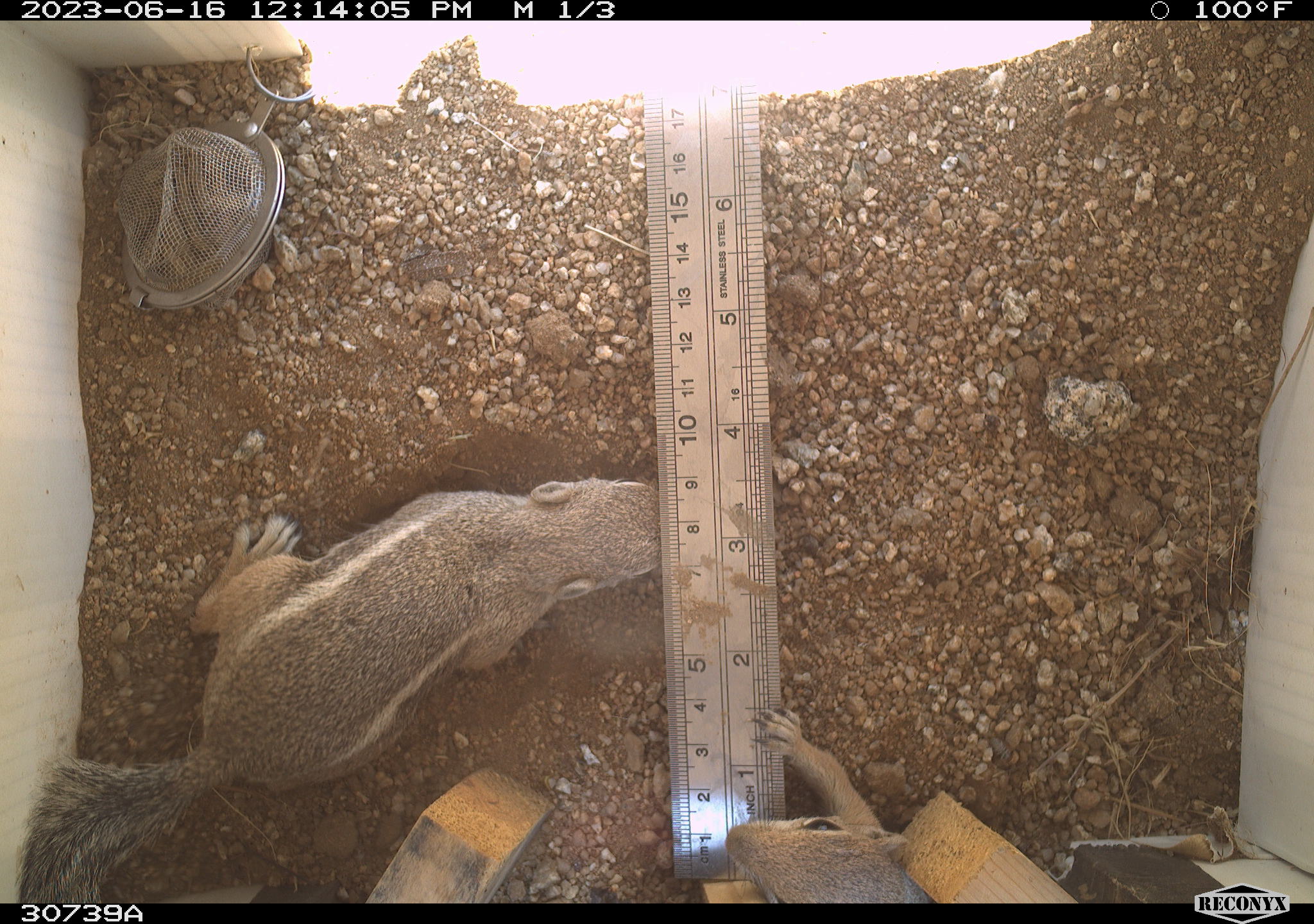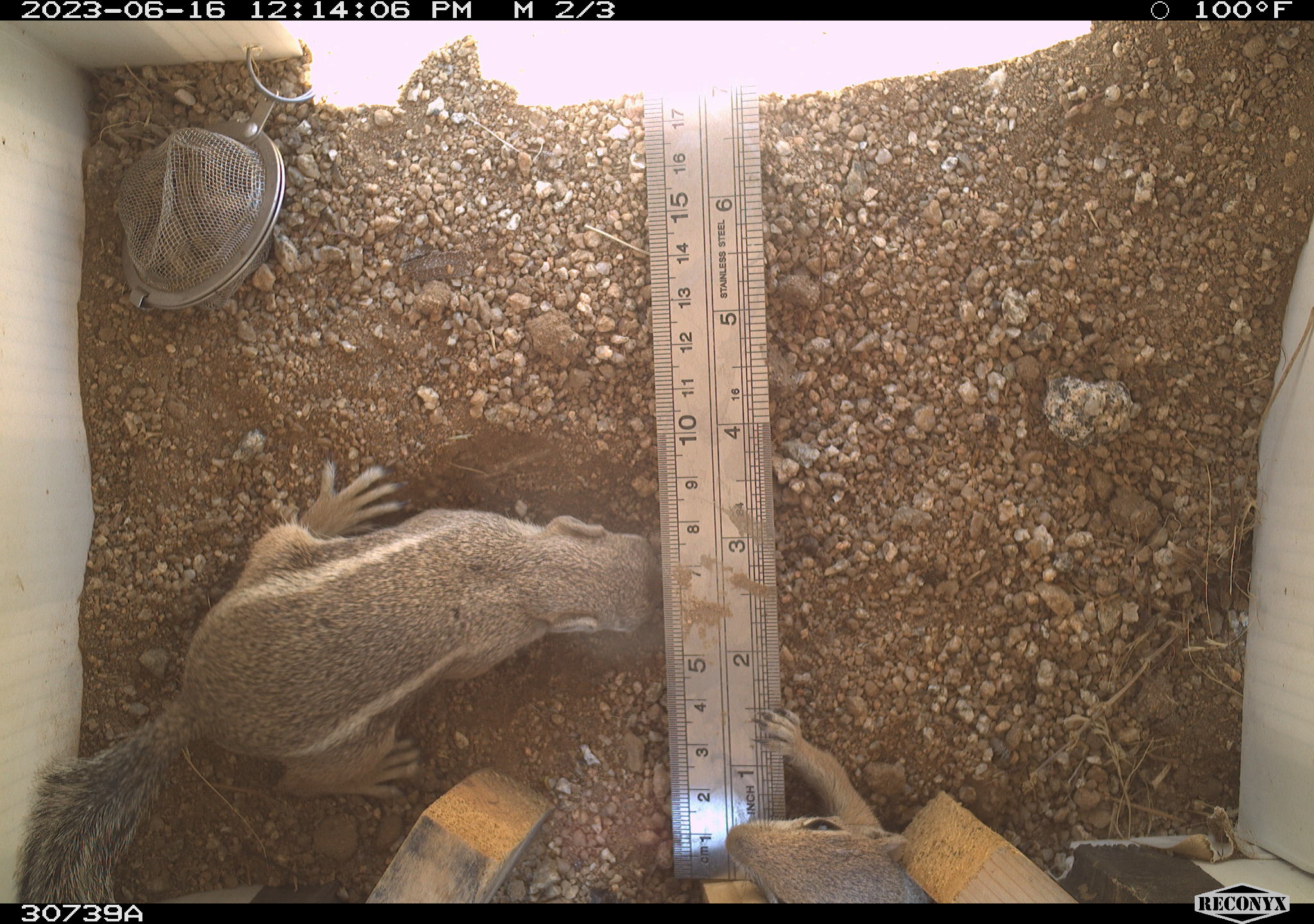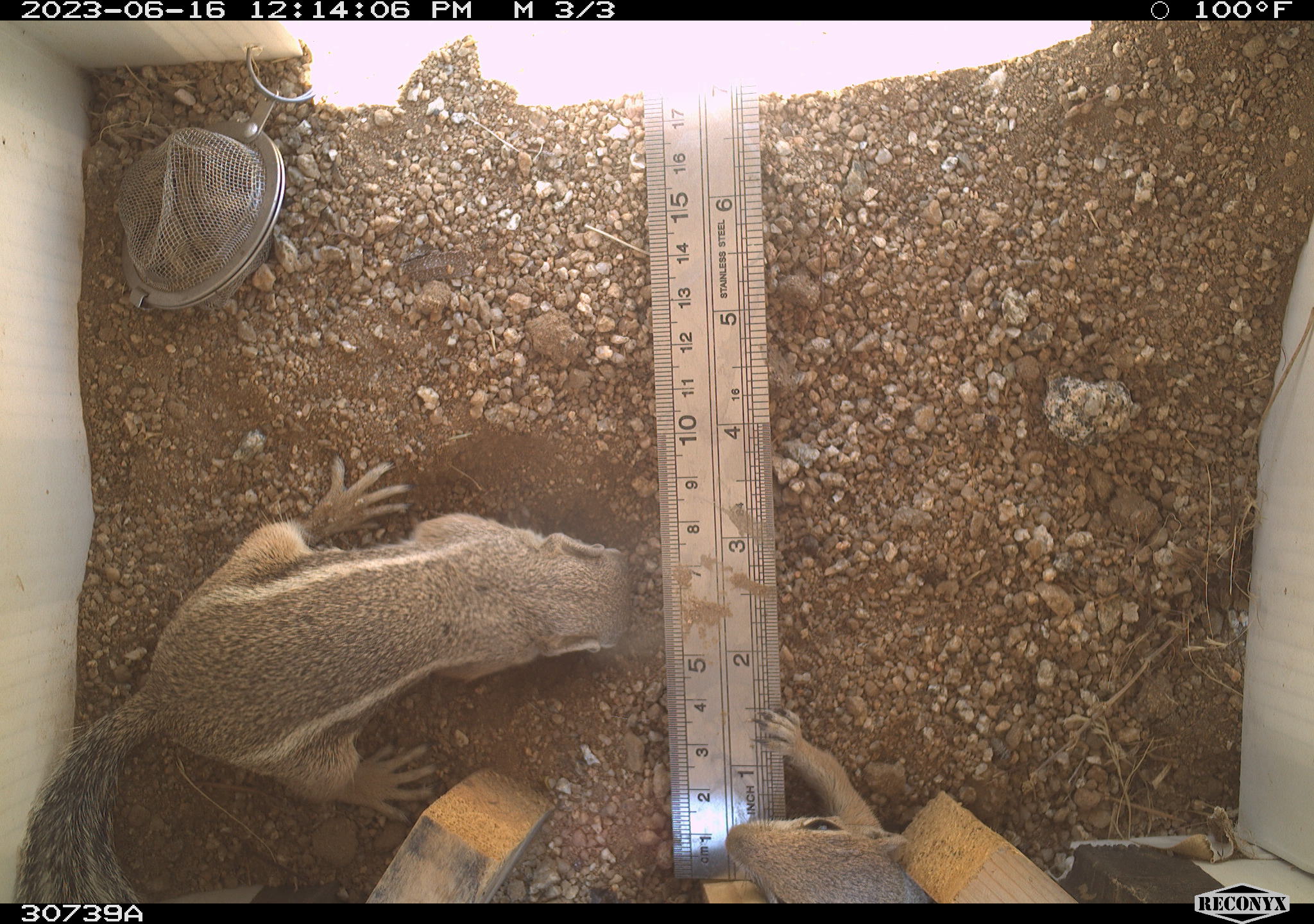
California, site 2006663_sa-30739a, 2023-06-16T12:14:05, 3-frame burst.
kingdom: Animalia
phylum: Chordata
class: Mammalia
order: Rodentia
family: Sciuridae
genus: Ammospermophilus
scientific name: Ammospermophilus leucurus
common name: white-tailed antelope squirrel